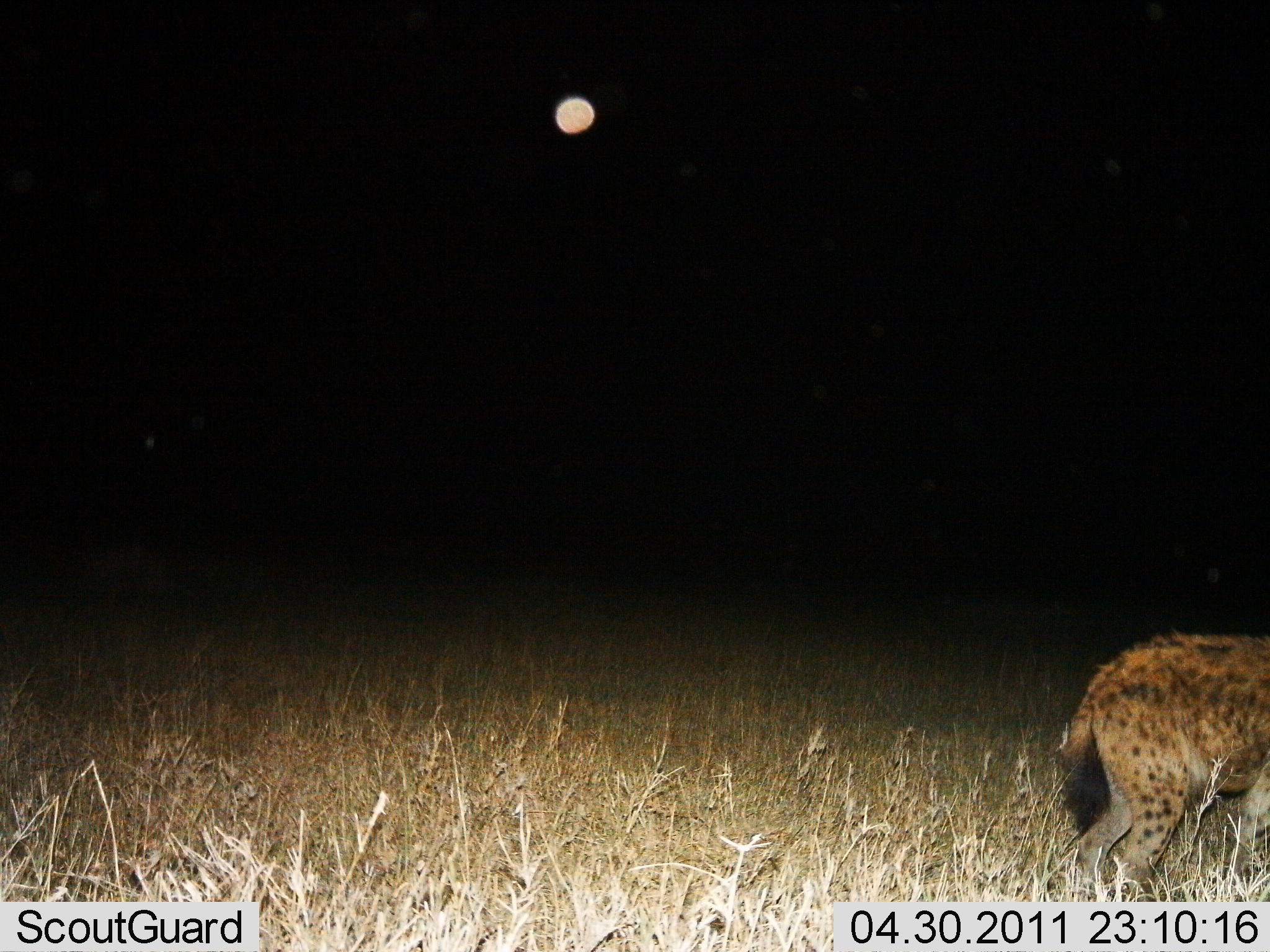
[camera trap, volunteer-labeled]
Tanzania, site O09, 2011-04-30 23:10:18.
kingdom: Animalia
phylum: Chordata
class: Mammalia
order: Carnivora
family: Hyaenidae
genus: Crocuta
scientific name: Crocuta crocuta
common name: spotted hyena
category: hyenaspotted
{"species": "hyenaspotted (spotted hyena) (Crocuta crocuta)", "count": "1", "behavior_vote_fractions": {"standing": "82%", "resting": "0%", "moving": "18%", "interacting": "0%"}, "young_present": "0%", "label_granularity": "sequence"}